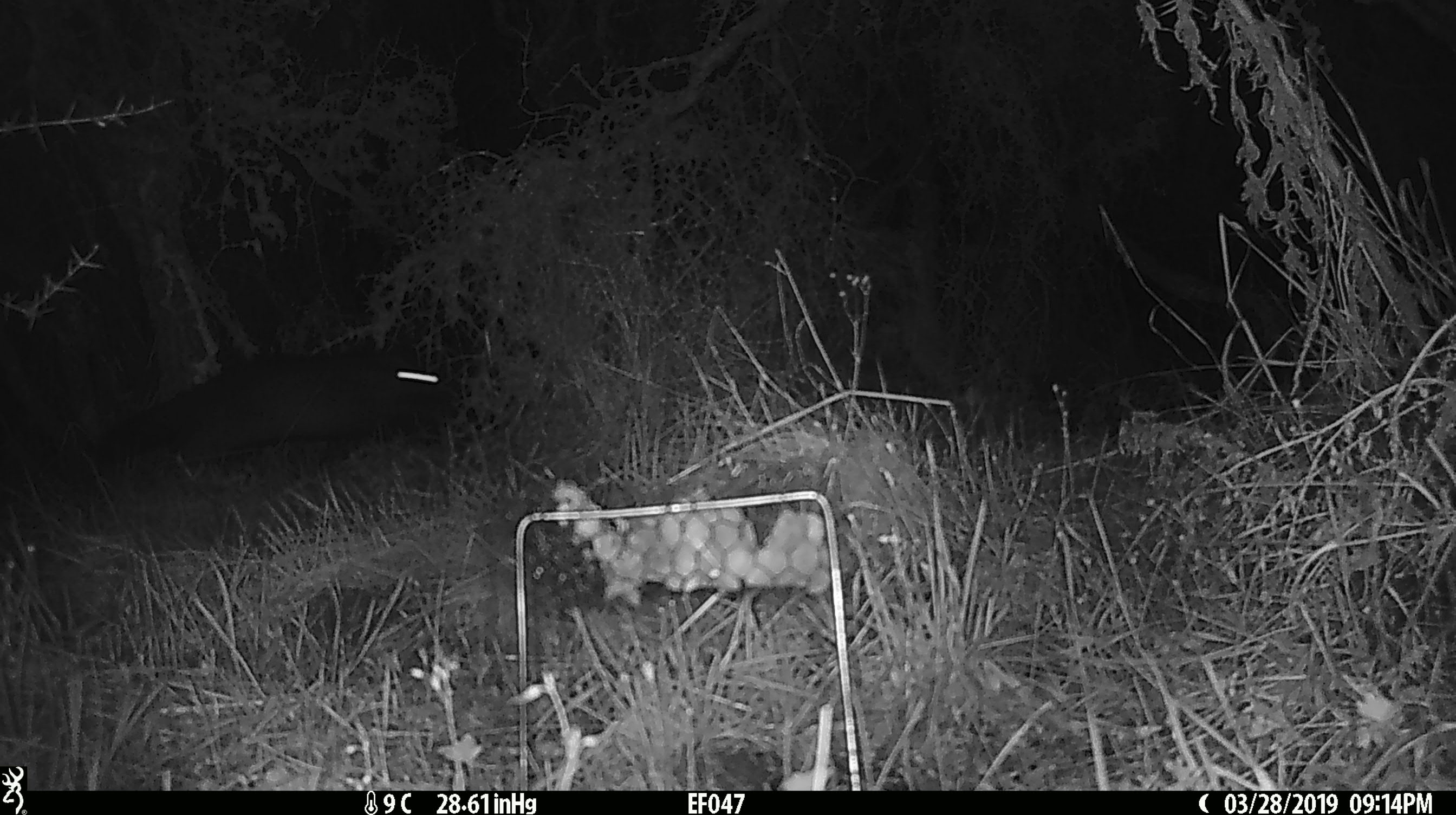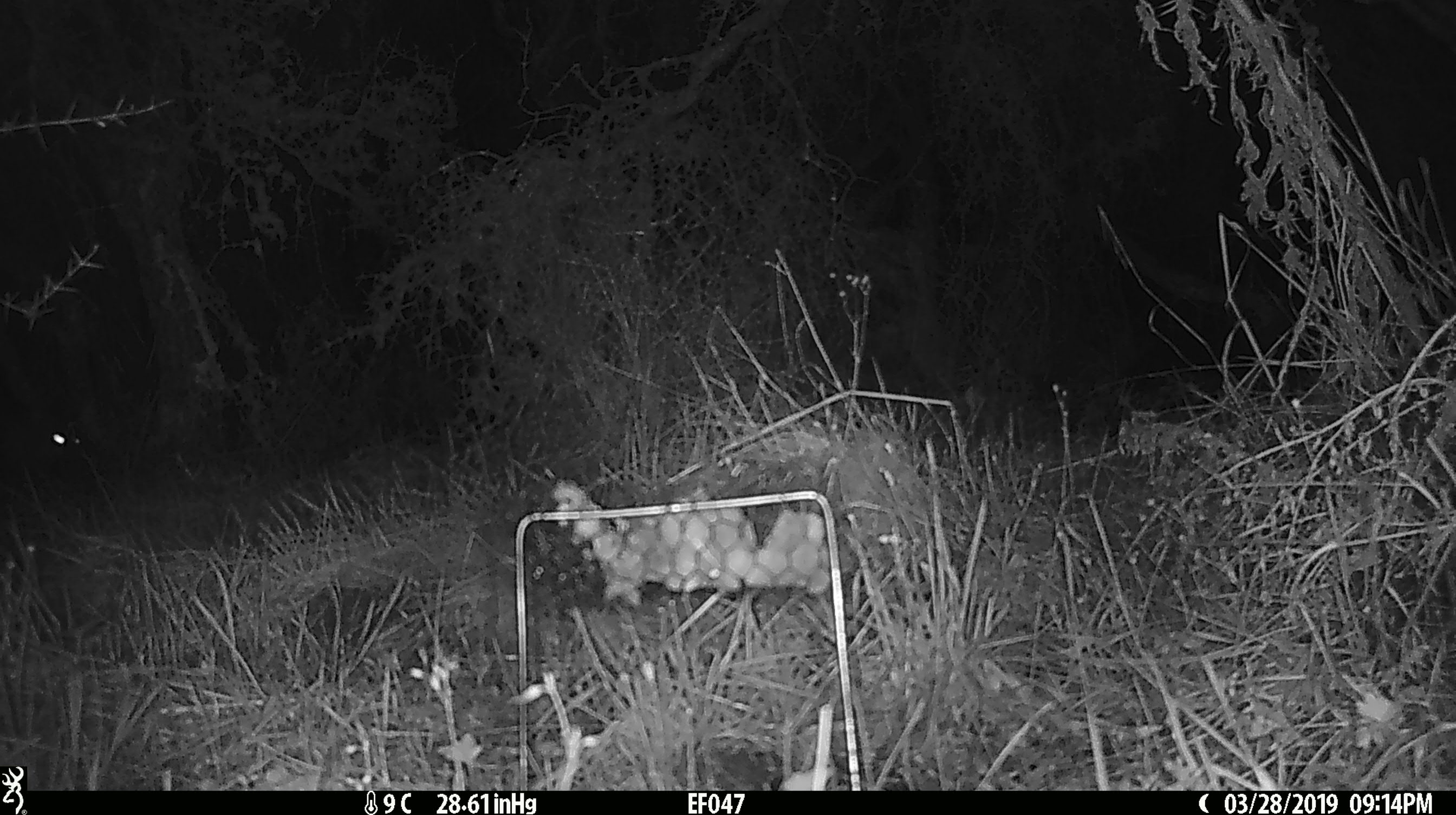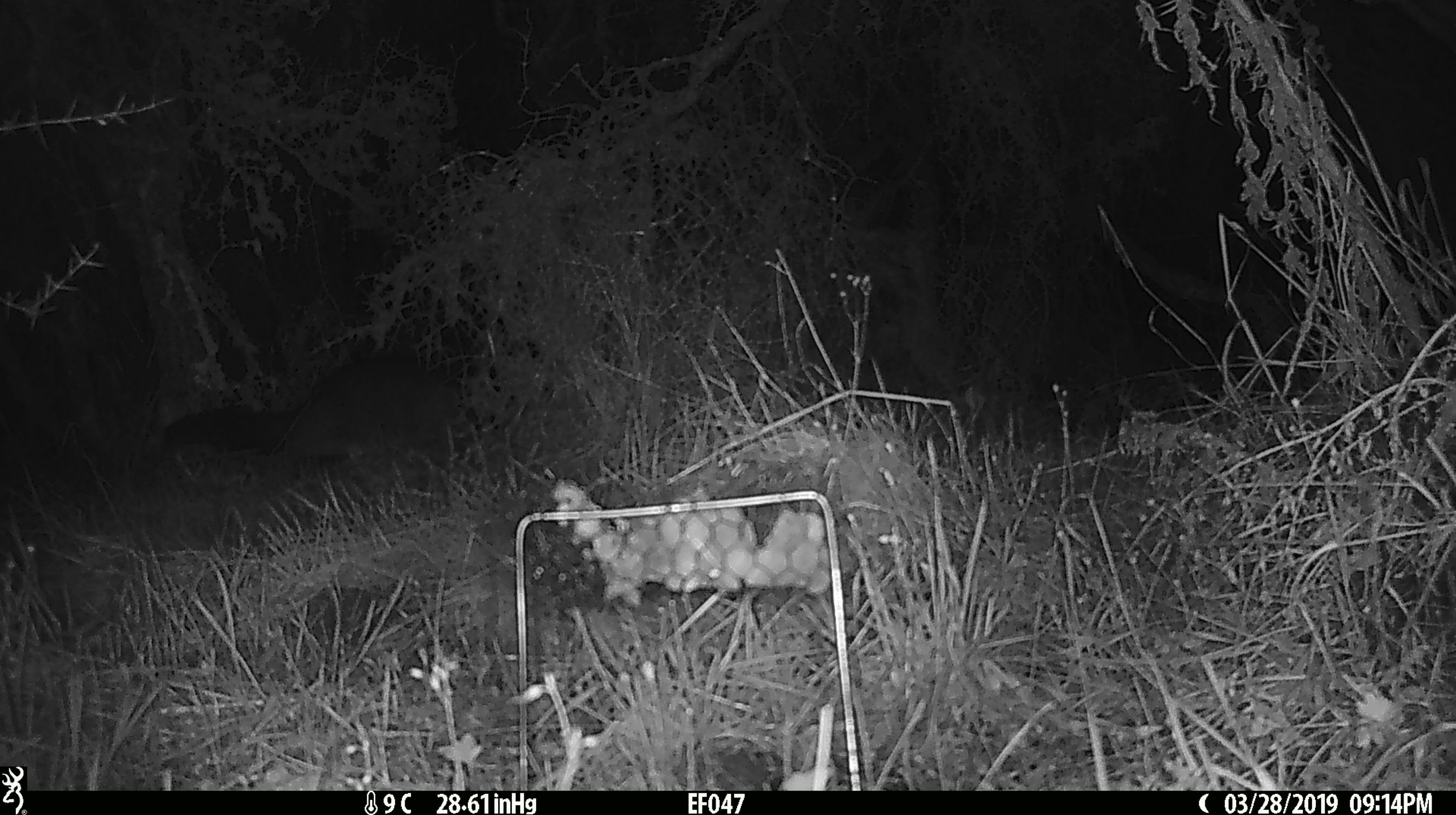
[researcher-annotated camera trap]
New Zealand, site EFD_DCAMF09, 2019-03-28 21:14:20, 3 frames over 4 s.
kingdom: Animalia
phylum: Chordata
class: Mammalia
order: Diprotodontia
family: Phalangeridae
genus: Trichosurus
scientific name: Trichosurus vulpecula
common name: common brushtail possum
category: possum